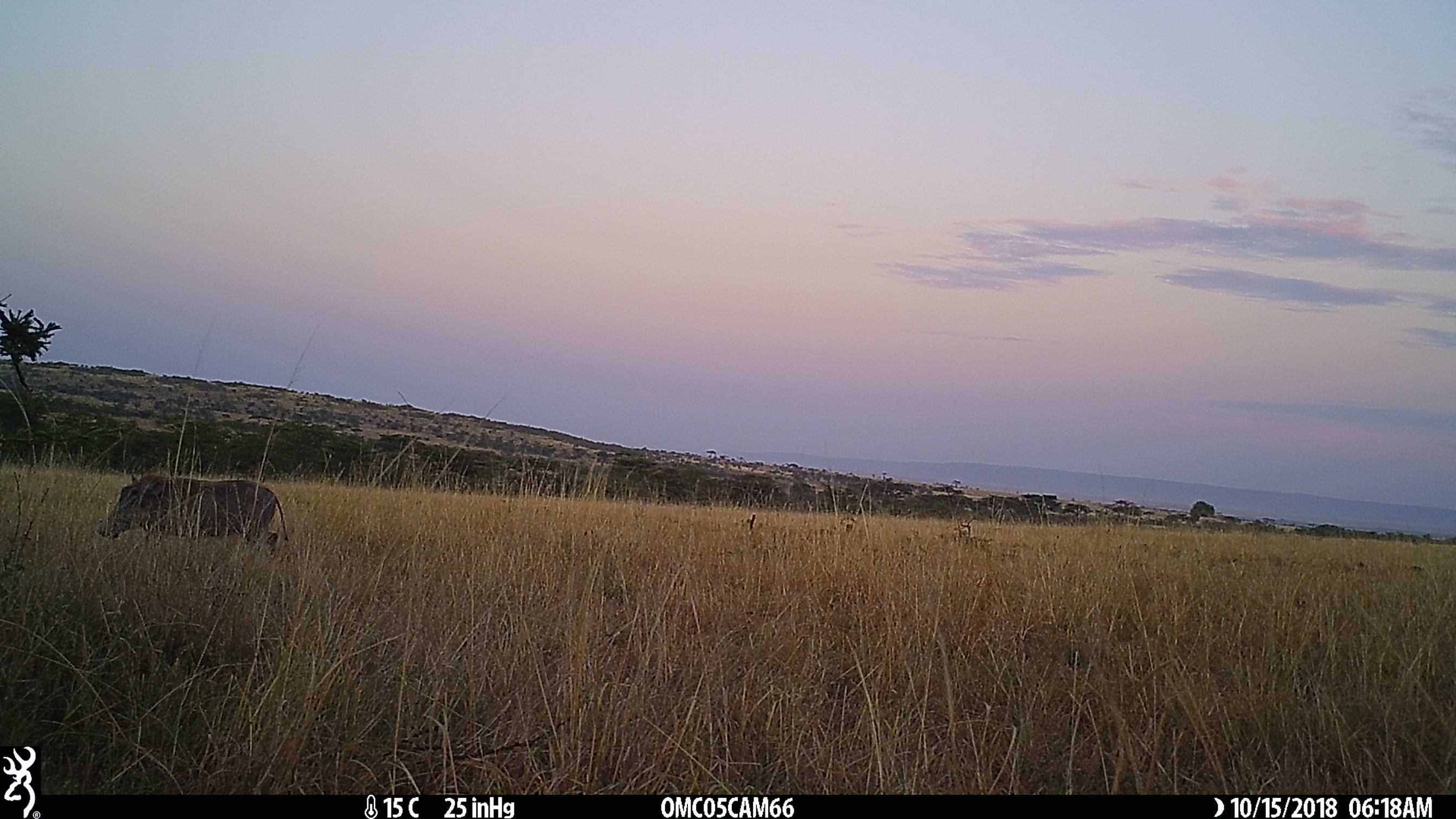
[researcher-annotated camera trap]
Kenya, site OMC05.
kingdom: Animalia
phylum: Chordata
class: Mammalia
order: Artiodactyla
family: Suidae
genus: Phacochoerus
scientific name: Phacochoerus africanus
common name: common warthog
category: warthog